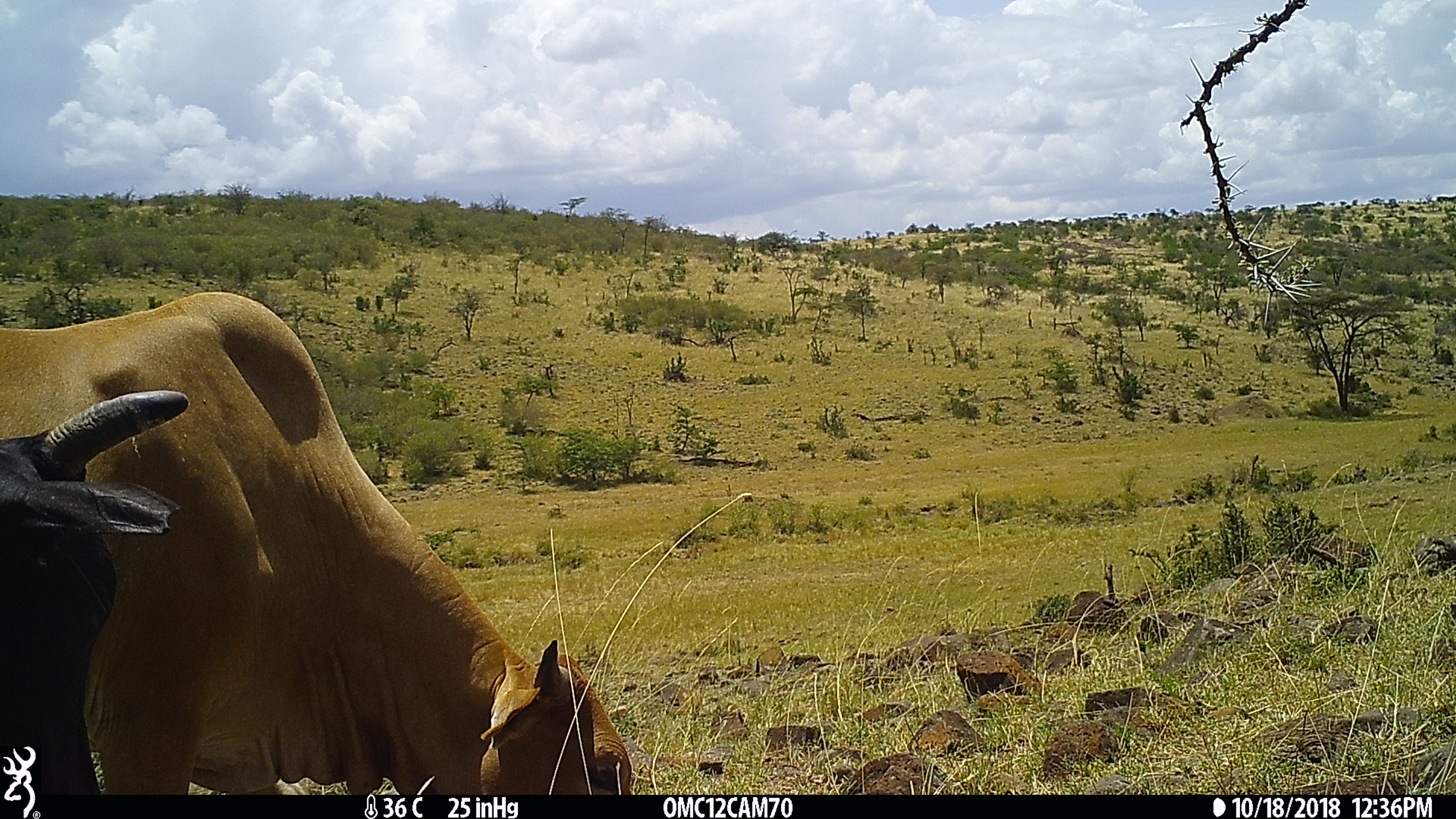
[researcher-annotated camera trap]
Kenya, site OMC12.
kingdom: Animalia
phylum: Chordata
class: Mammalia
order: Artiodactyla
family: Bovidae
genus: Bos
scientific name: Bos taurus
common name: cattle